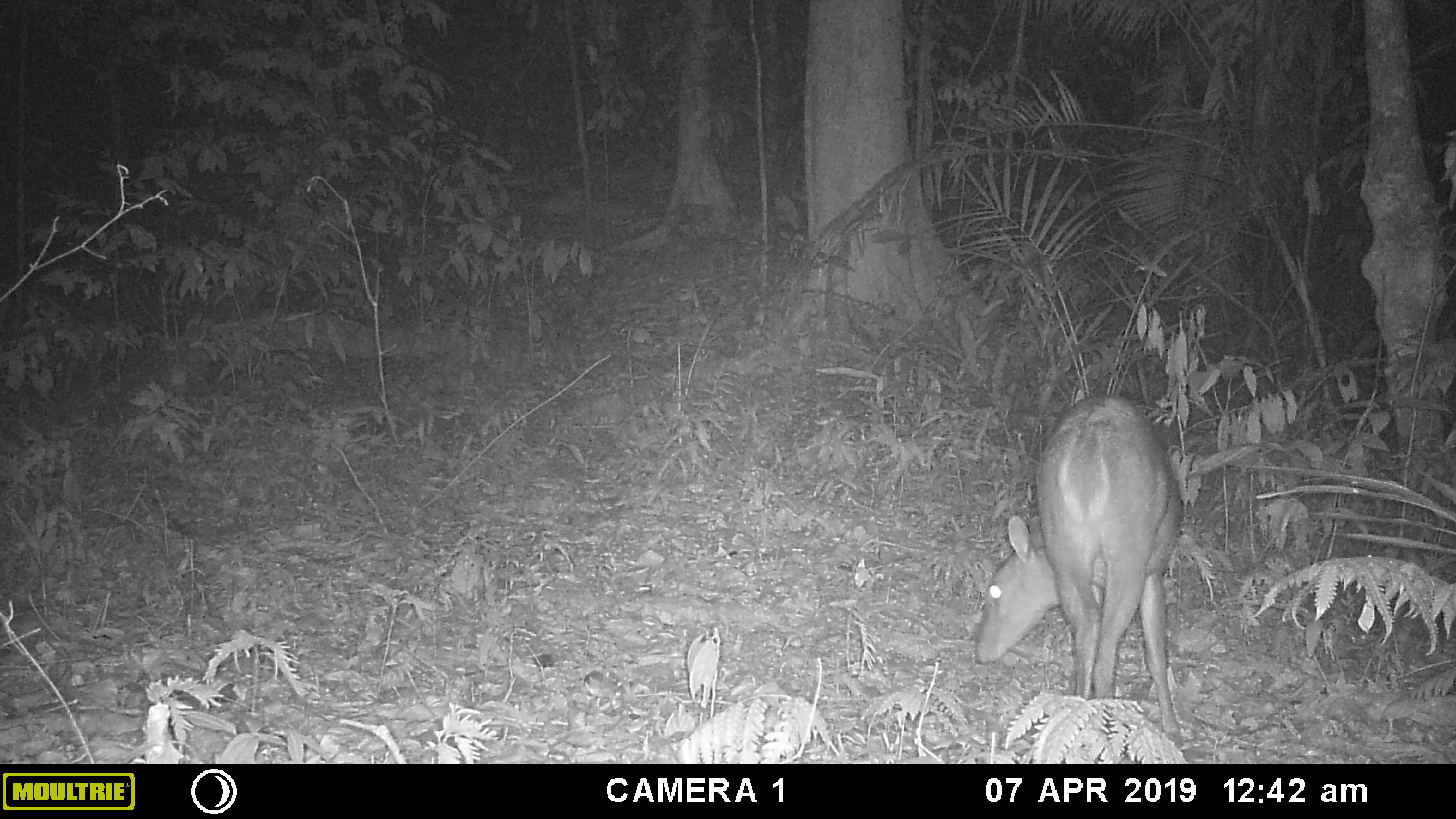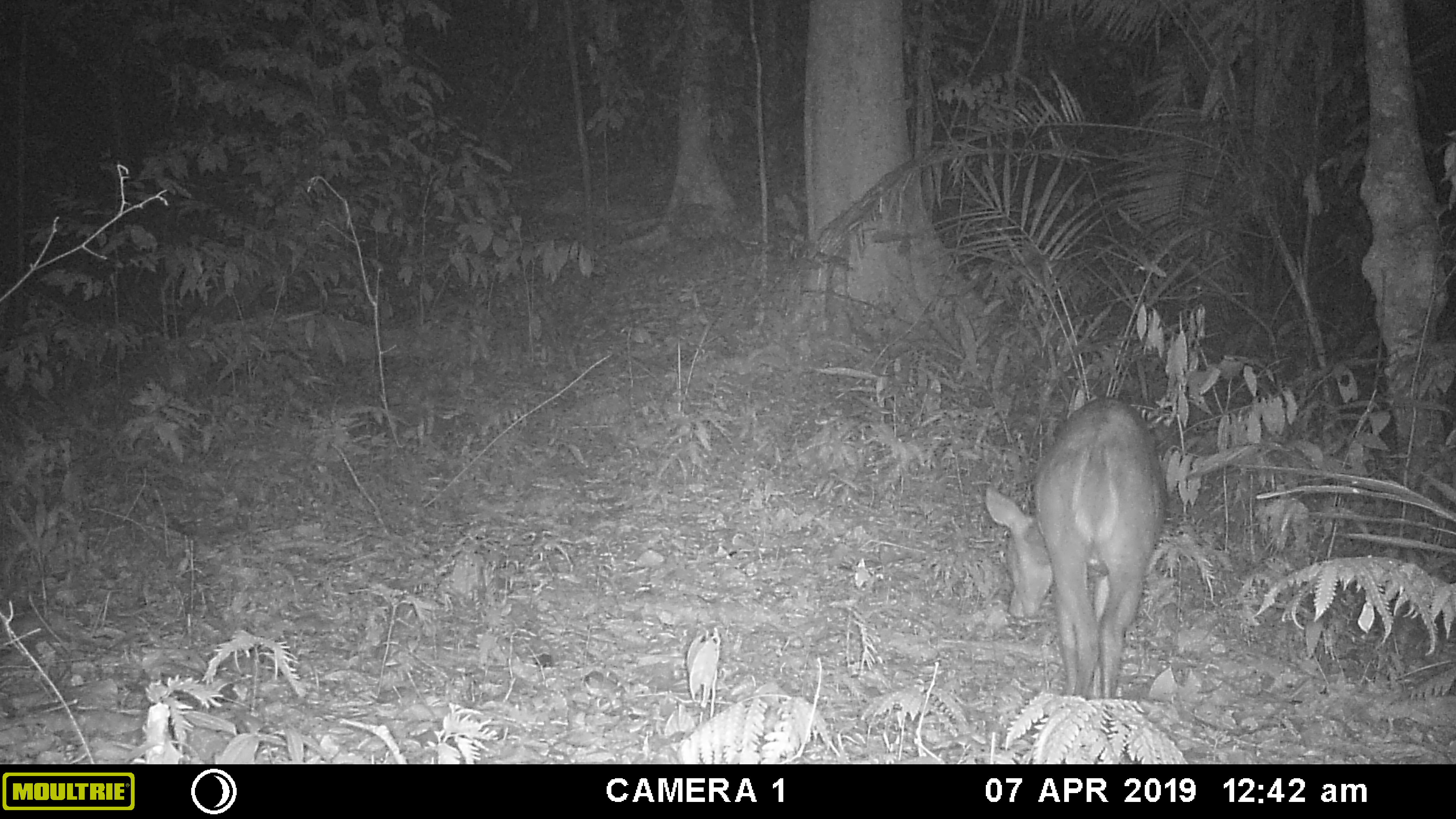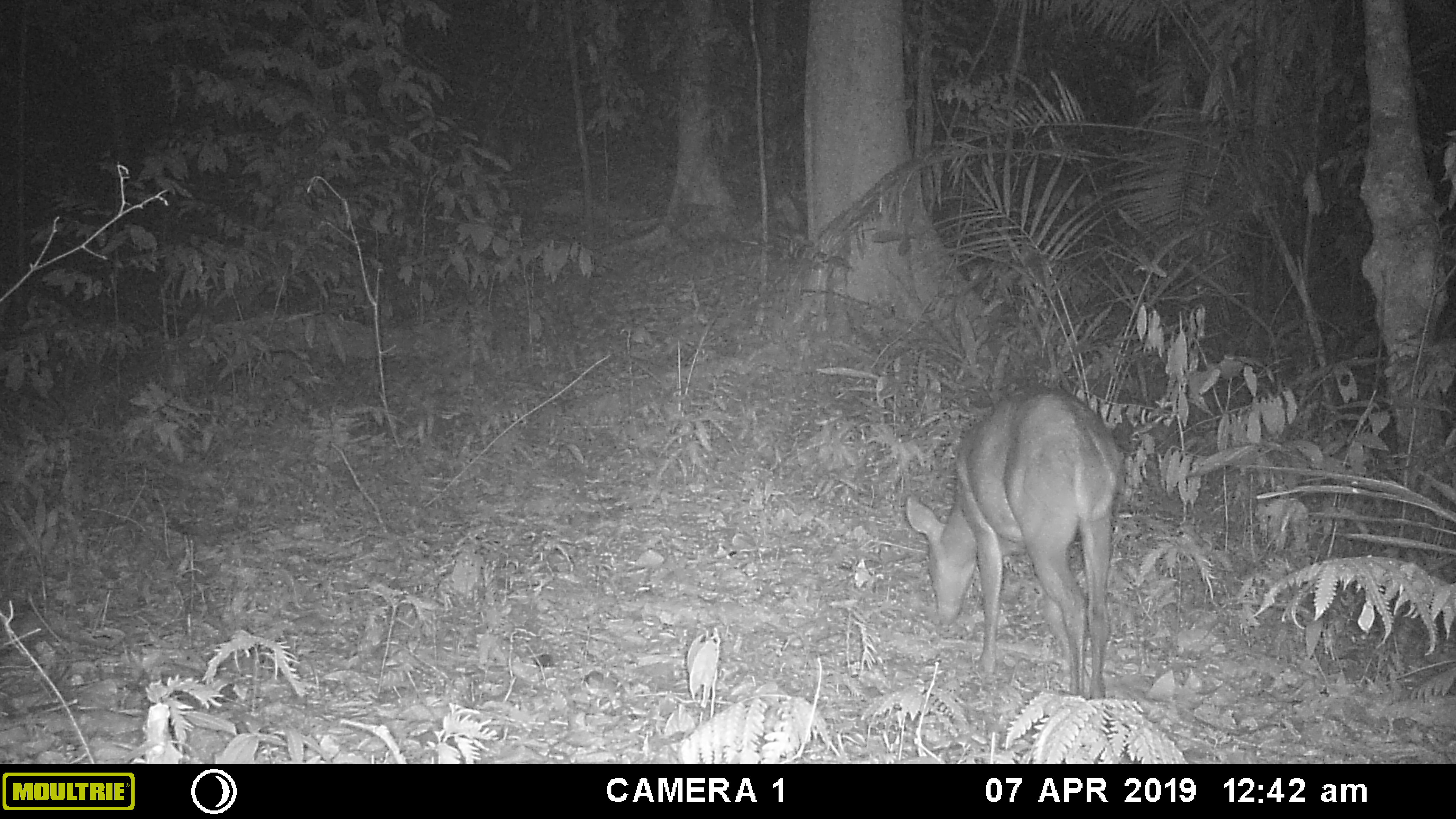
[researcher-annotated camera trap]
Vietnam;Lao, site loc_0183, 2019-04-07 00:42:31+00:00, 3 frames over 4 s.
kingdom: Animalia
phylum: Chordata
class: Mammalia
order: Artiodactyla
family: Cervidae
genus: Muntiacus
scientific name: Muntiacus vuquangensis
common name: large-antlered muntjac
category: large antlered muntjac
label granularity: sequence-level